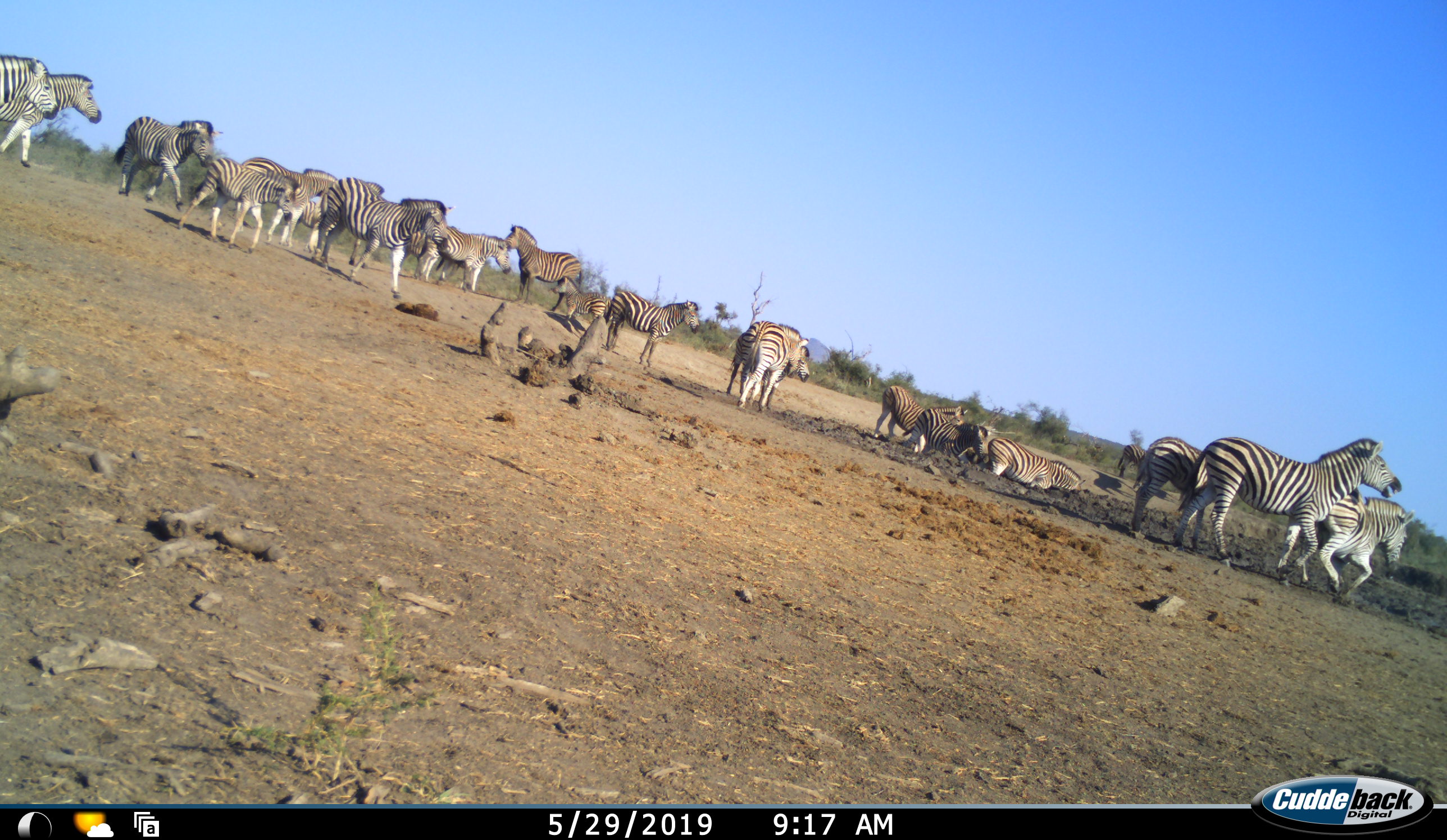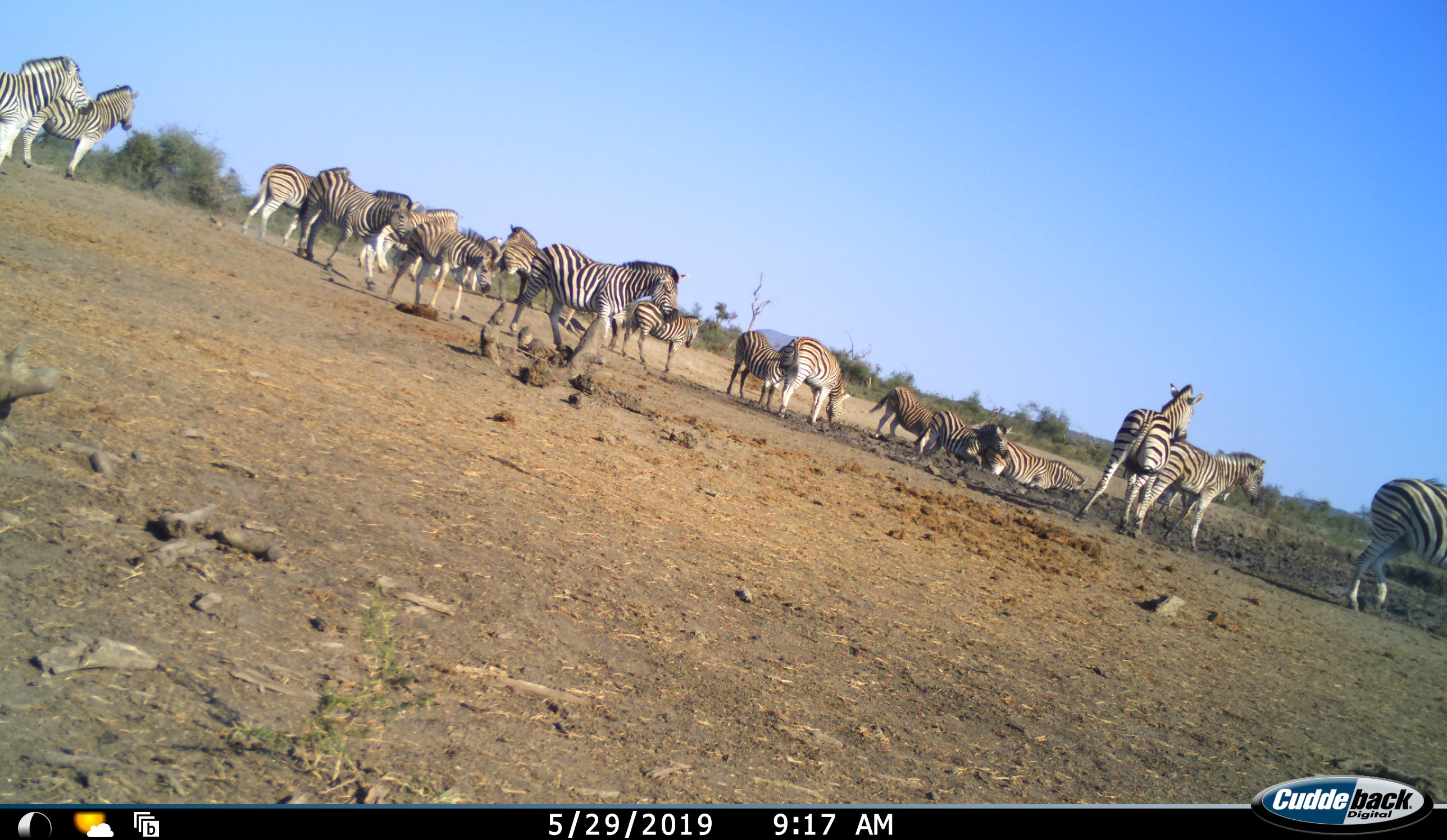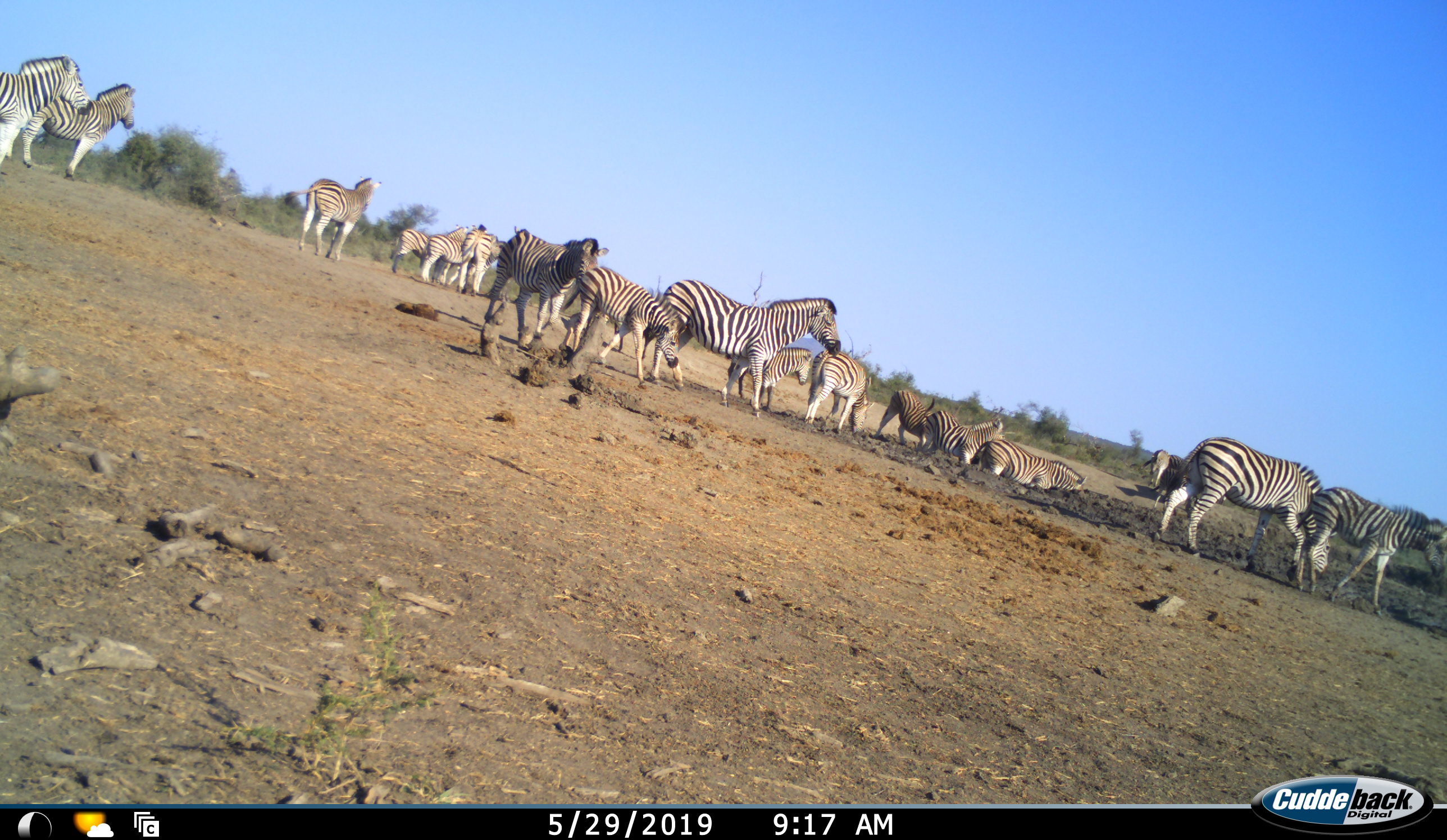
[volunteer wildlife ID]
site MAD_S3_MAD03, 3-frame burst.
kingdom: Animalia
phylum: Chordata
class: Mammalia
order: Perissodactyla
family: Equidae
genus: Equus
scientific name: Equus quagga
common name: plains zebra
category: zebraplains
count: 11-50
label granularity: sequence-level